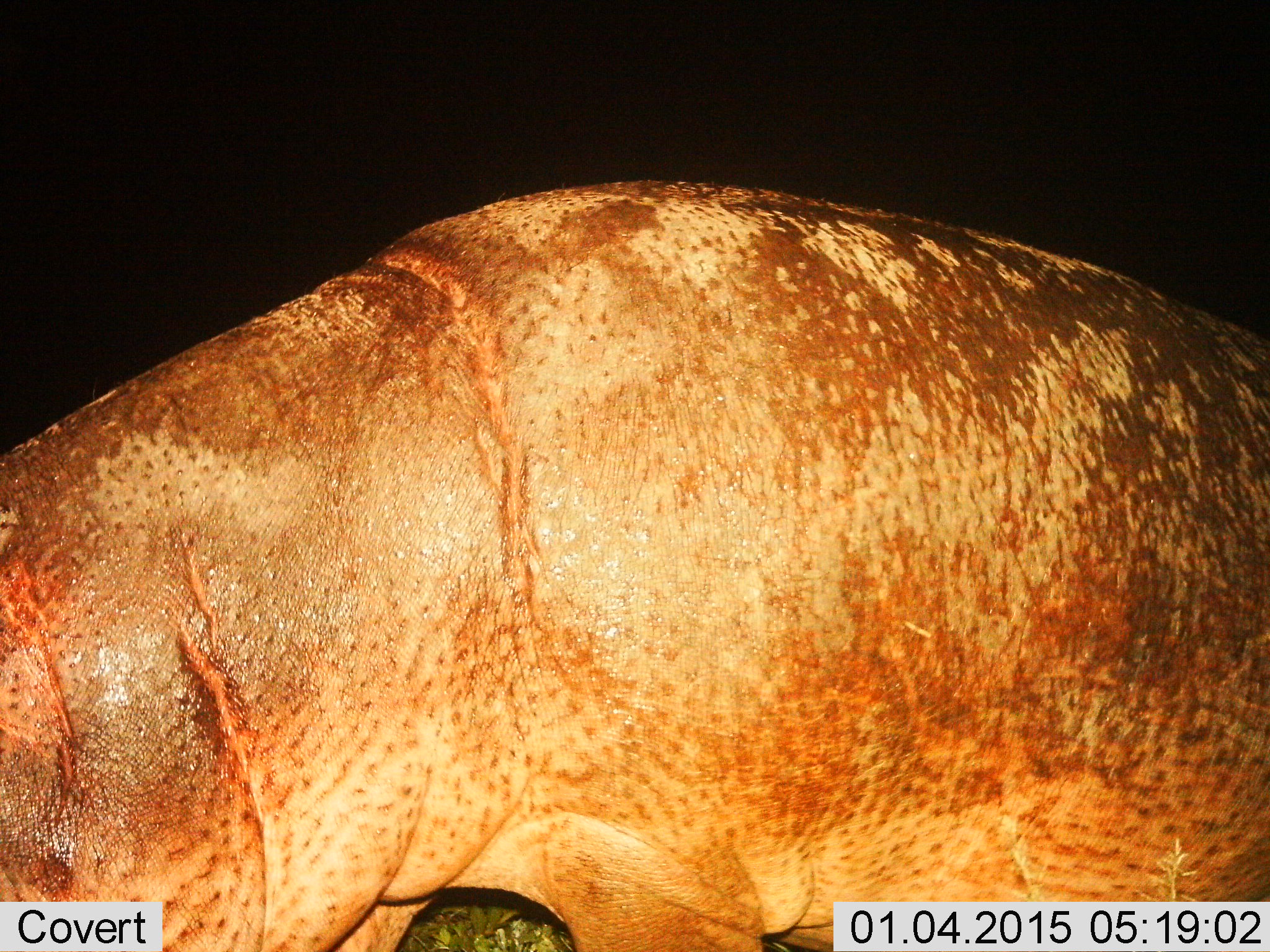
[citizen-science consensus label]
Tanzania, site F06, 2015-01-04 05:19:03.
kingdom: Animalia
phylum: Chordata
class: Mammalia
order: Artiodactyla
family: Hippopotamidae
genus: Hippopotamus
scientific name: Hippopotamus amphibius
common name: hippopotamus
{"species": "hippopotamus (Hippopotamus amphibius)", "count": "1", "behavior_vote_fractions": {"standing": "80%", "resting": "0%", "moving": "10%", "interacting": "0%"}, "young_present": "0%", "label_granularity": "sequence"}